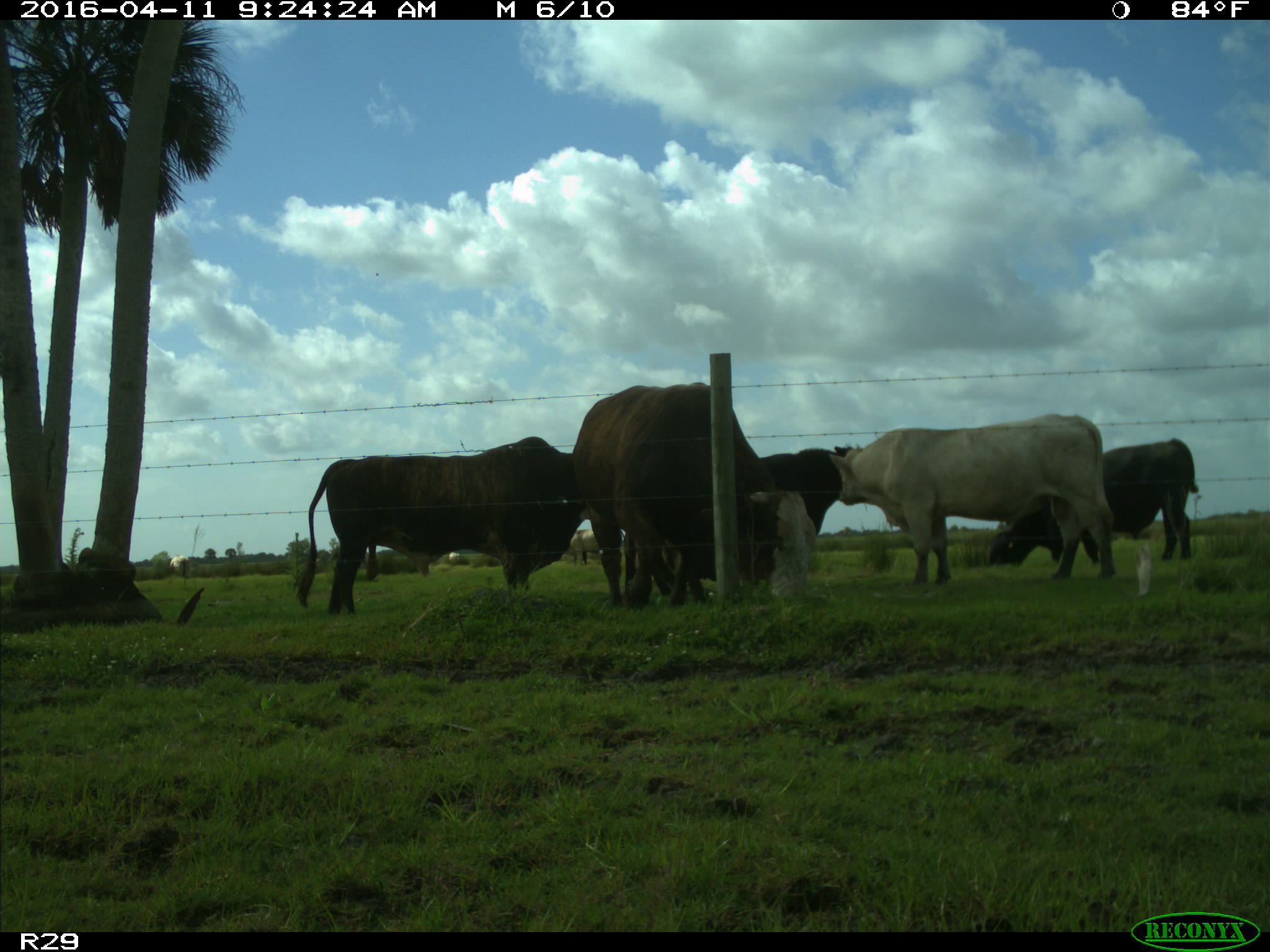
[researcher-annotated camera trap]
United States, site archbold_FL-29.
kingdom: Animalia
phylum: Chordata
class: Mammalia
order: Artiodactyla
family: Bovidae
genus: Bos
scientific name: Bos taurus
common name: domestic cow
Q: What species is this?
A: Bos taurus (domestic cow).